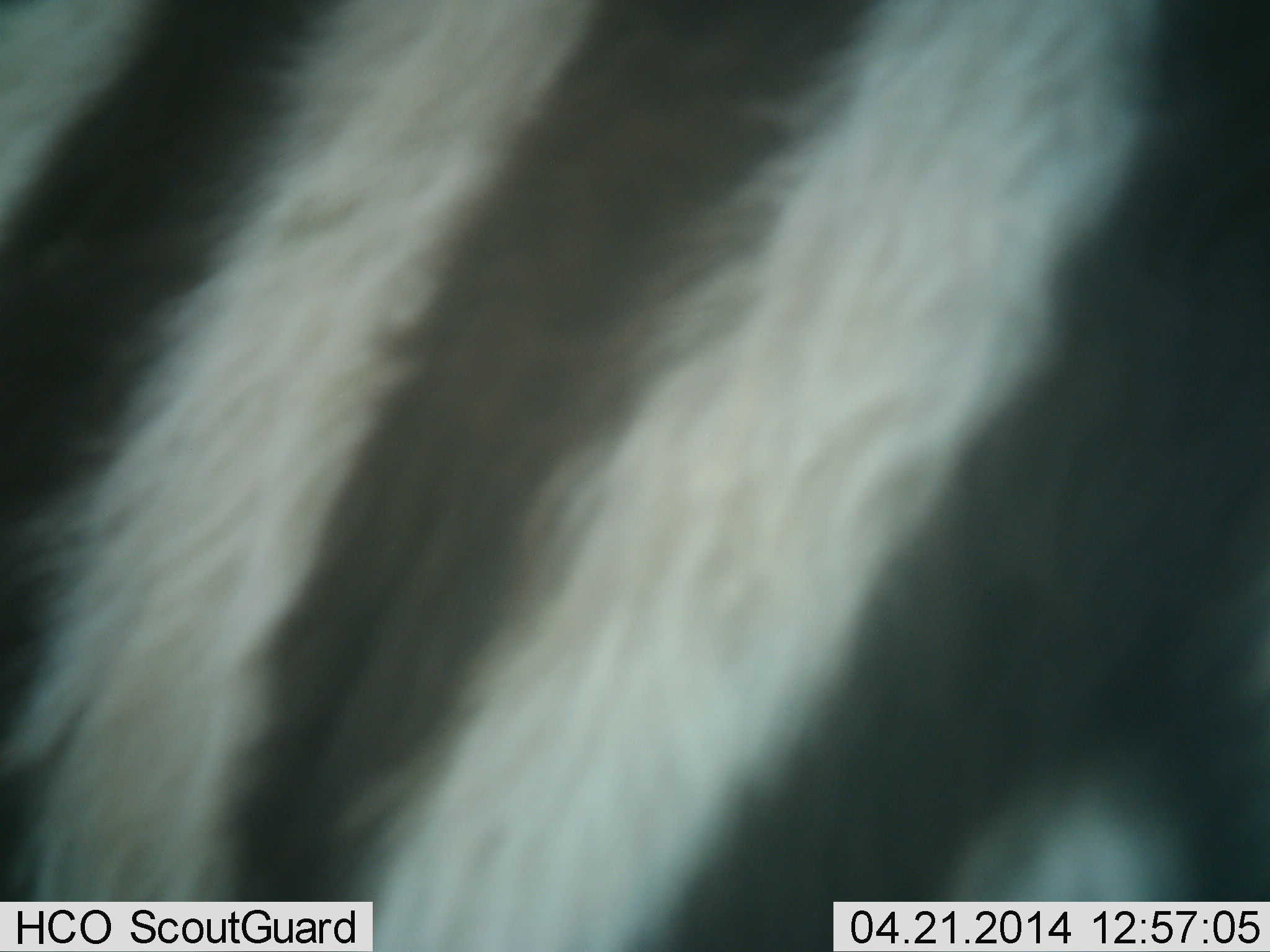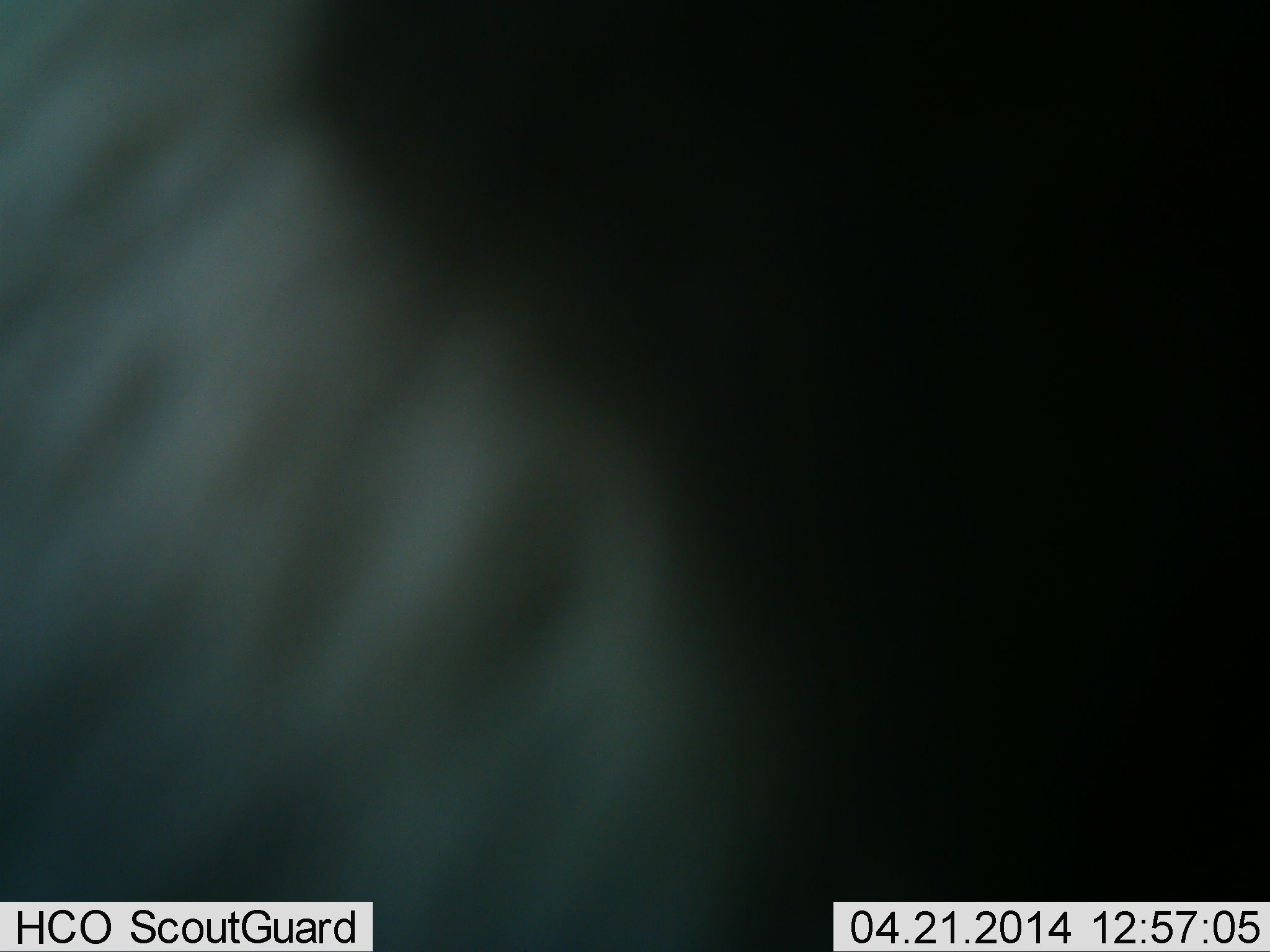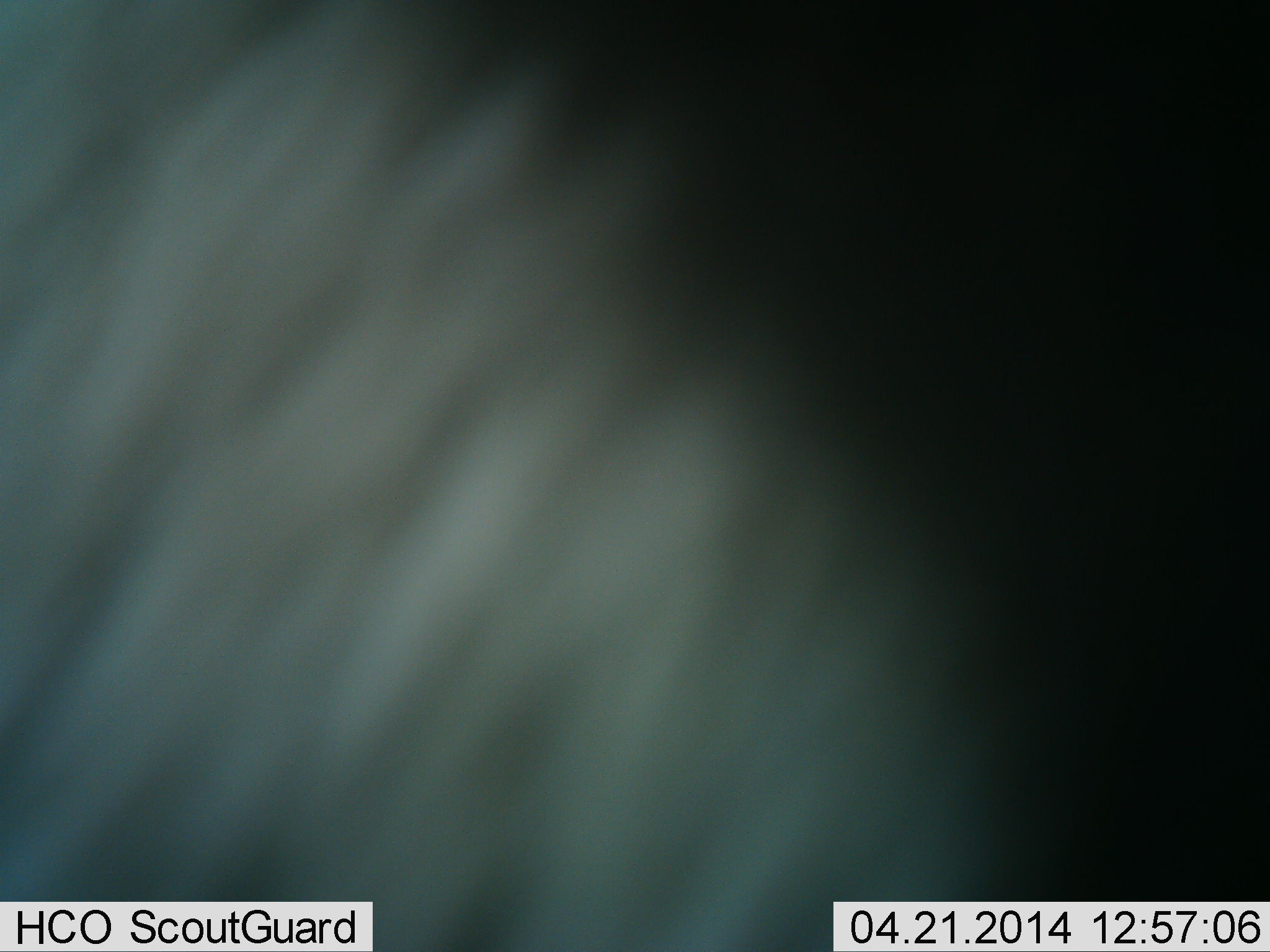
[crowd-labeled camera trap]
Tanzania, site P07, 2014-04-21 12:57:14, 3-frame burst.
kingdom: Animalia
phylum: Chordata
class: Mammalia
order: Perissodactyla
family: Equidae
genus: Equus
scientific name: Equus quagga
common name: plains zebra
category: zebra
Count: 1.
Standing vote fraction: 50%.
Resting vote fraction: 0%.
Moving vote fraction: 50%.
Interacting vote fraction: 0%.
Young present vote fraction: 0%.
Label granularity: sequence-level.